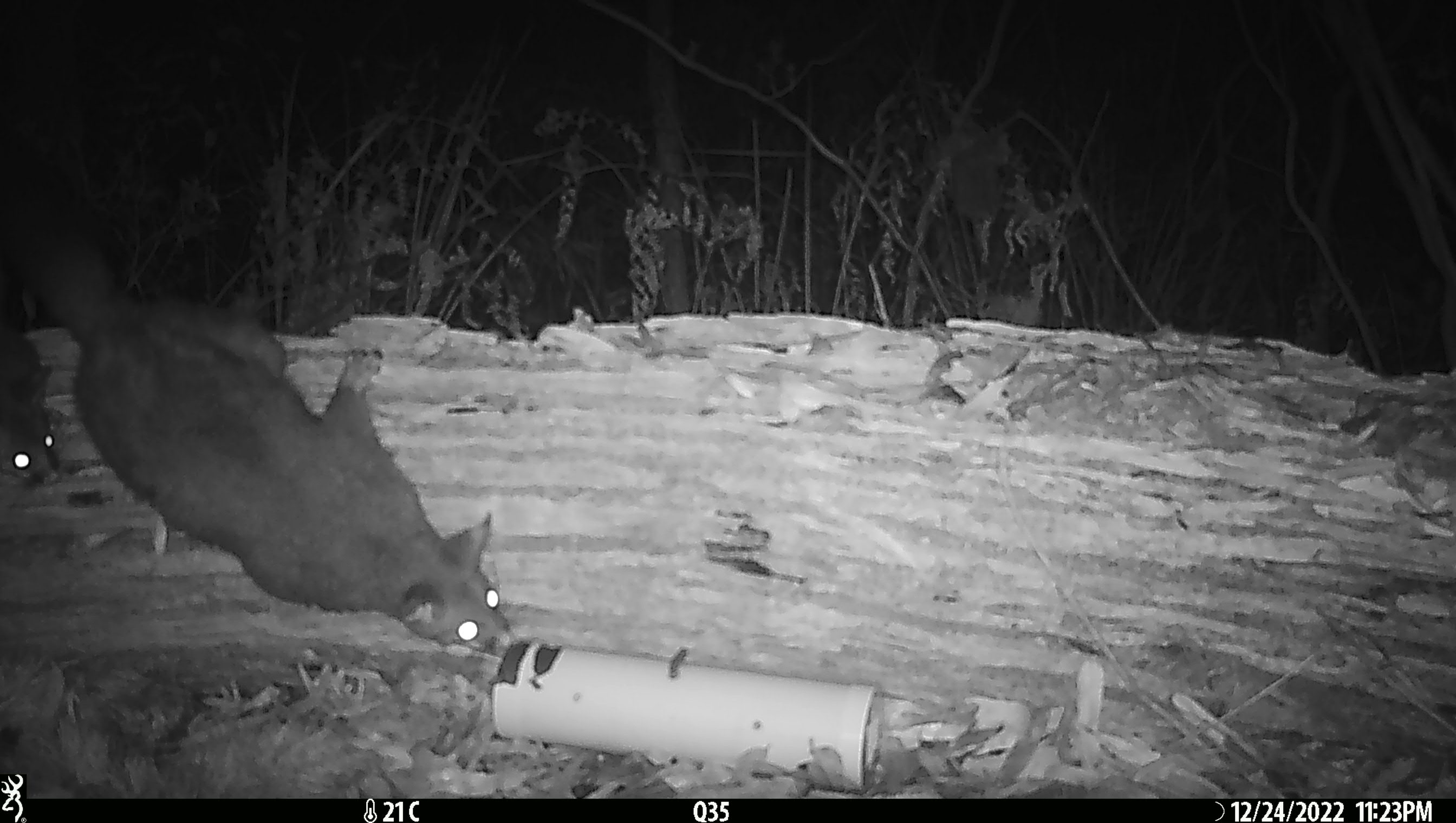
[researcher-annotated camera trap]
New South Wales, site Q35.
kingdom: Animalia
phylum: Chordata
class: Mammalia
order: Diprotodontia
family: Phalangeridae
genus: Trichosurus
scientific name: Trichosurus vulpecula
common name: common brushtail possum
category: possum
Possum (common brushtail possum) (Trichosurus vulpecula).